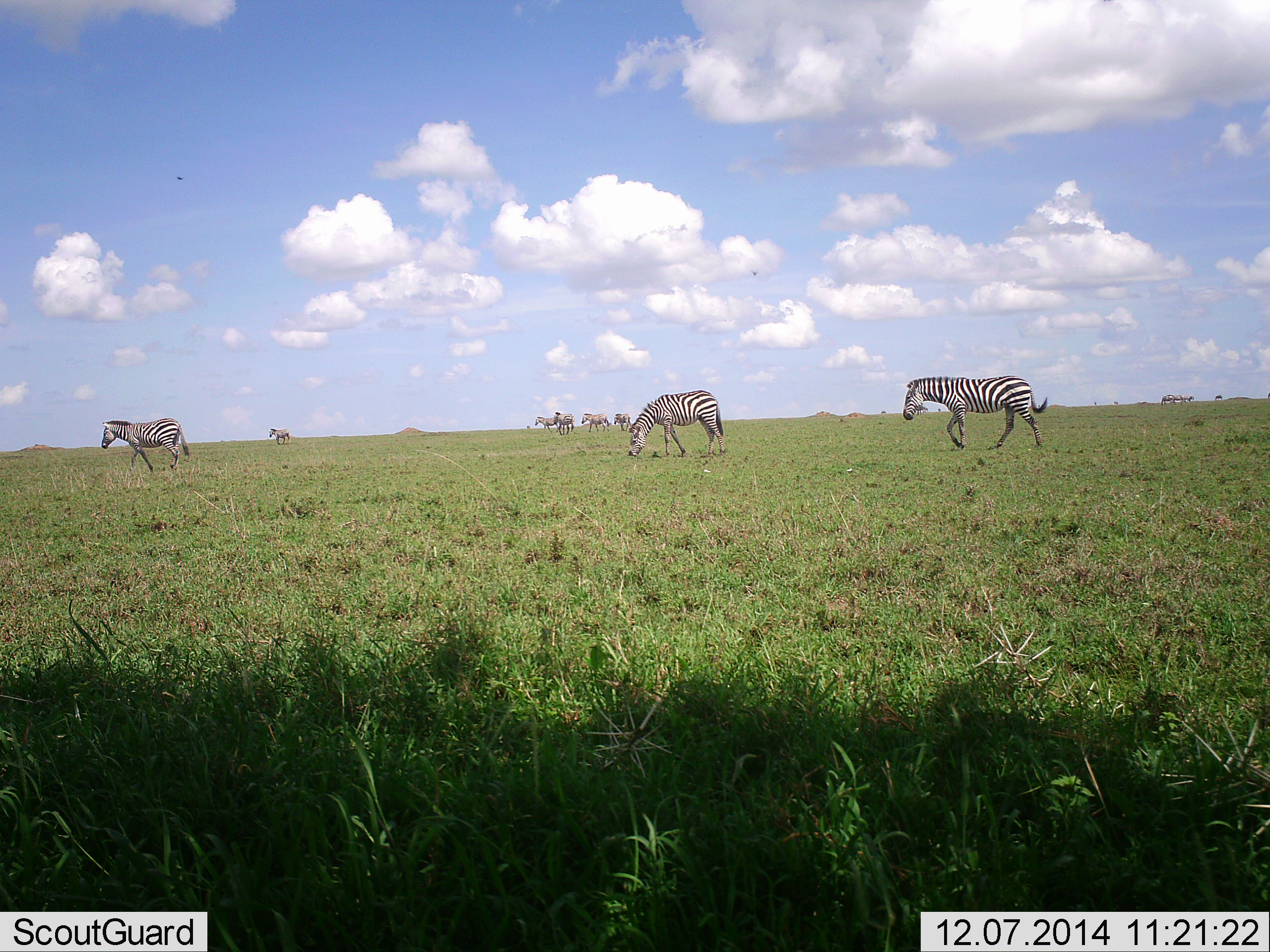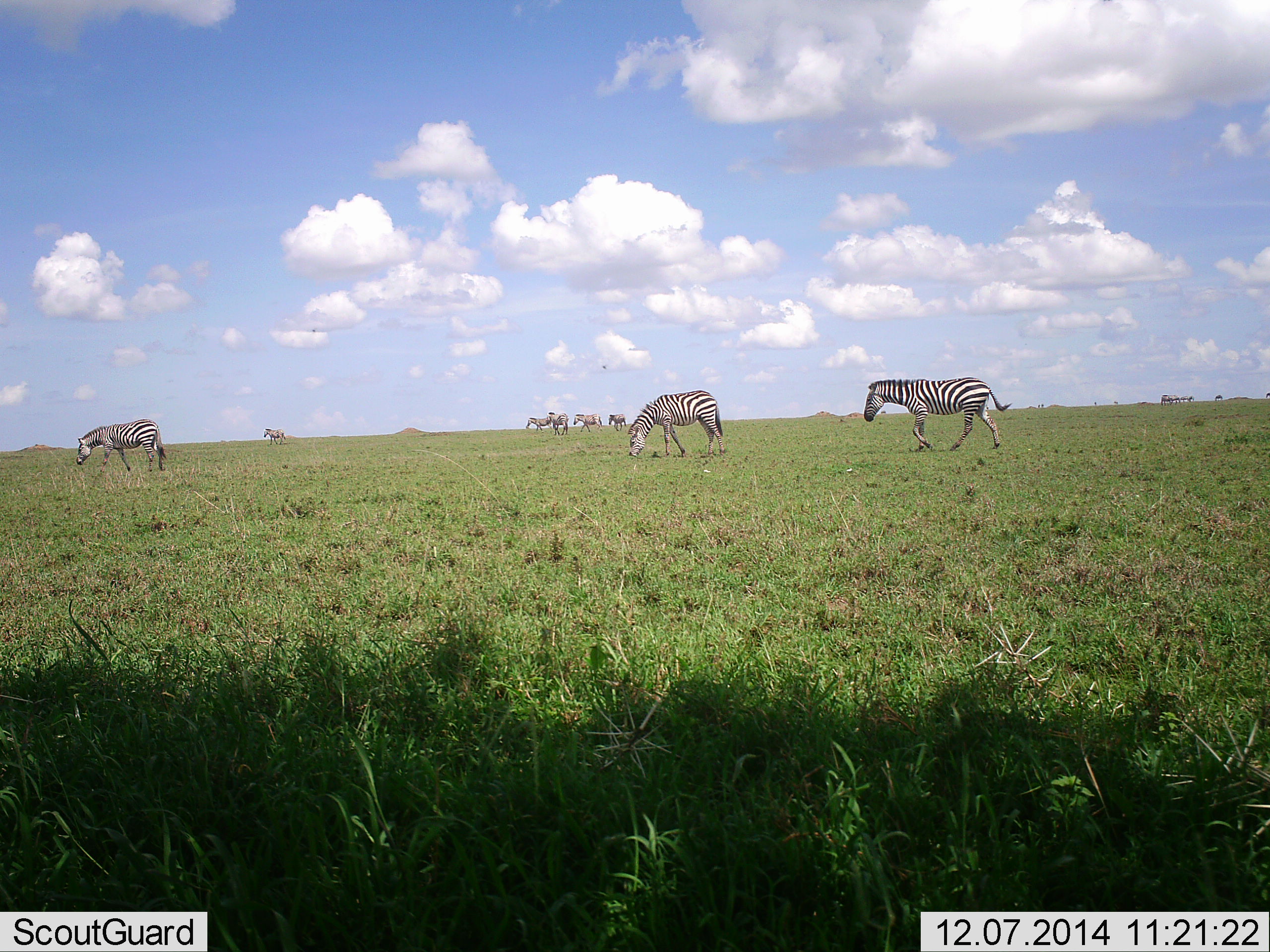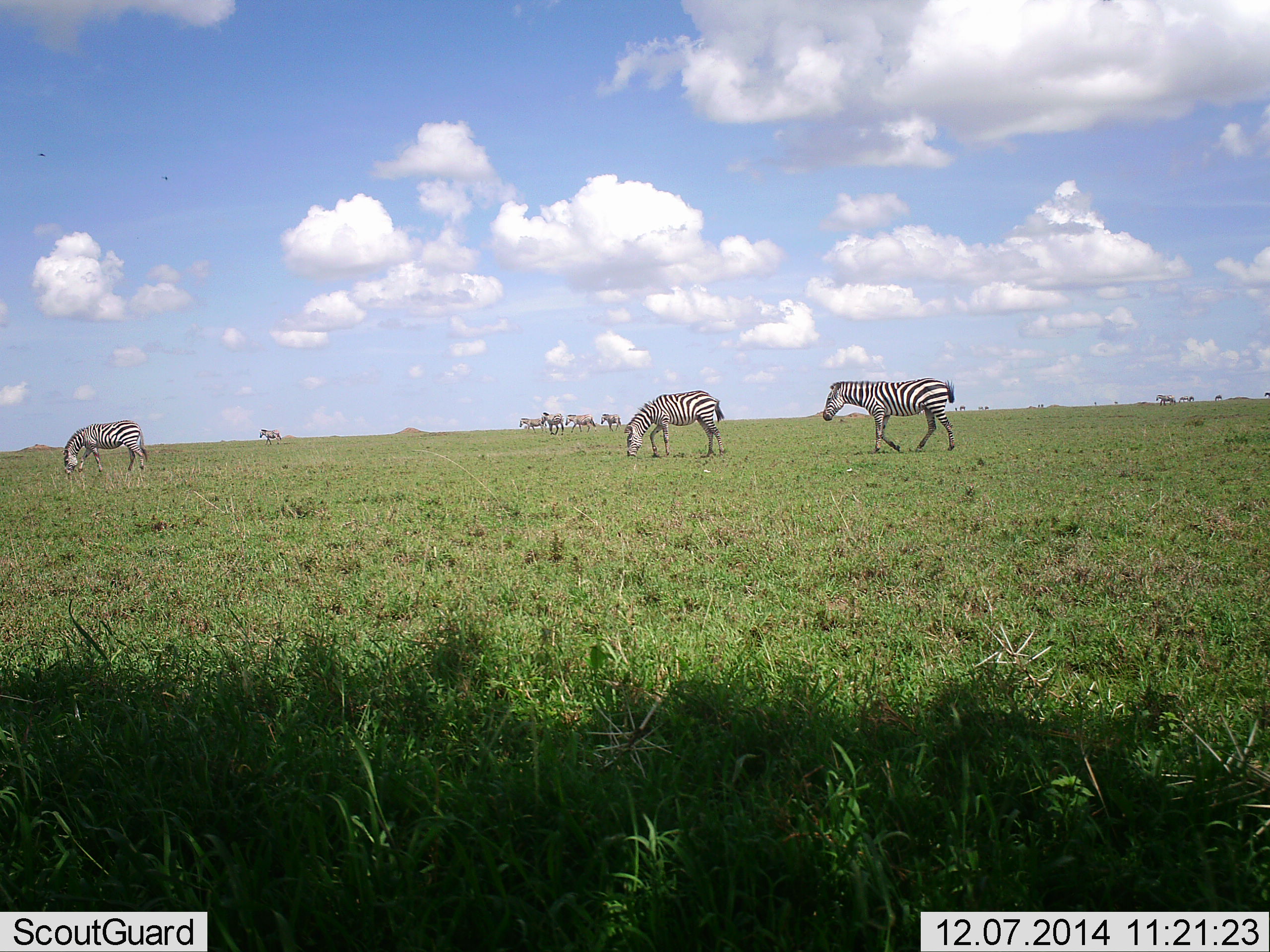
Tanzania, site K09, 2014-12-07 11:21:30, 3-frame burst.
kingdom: Animalia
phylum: Chordata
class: Mammalia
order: Perissodactyla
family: Equidae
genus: Equus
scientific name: Equus quagga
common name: plains zebra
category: zebra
Zebra (plains zebra) (Equus quagga), count 10. Behavior (volunteer vote fractions): standing 20%, resting 0%, moving 90%, interacting 0%. Young present (vote fraction): 0%. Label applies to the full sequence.